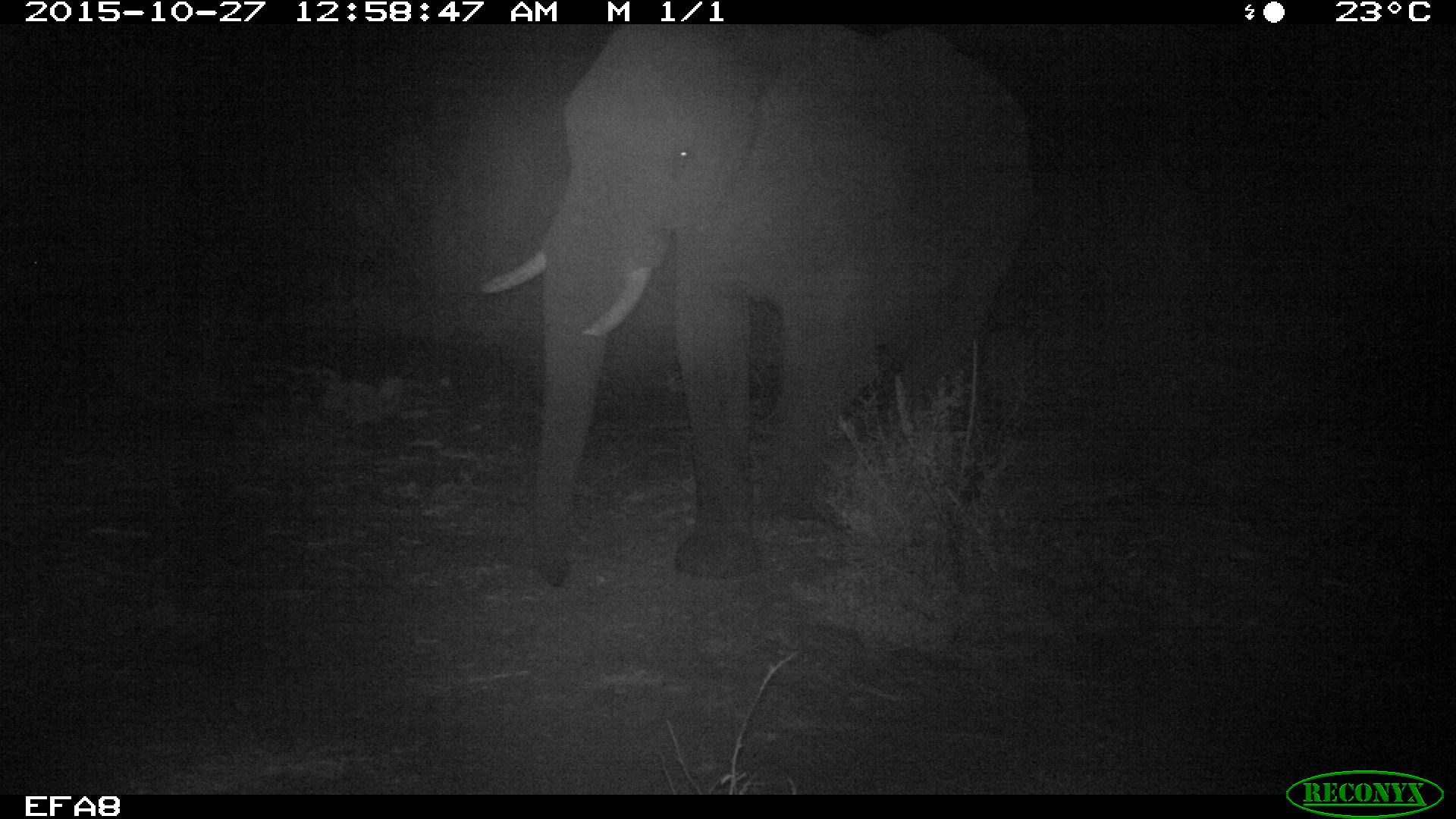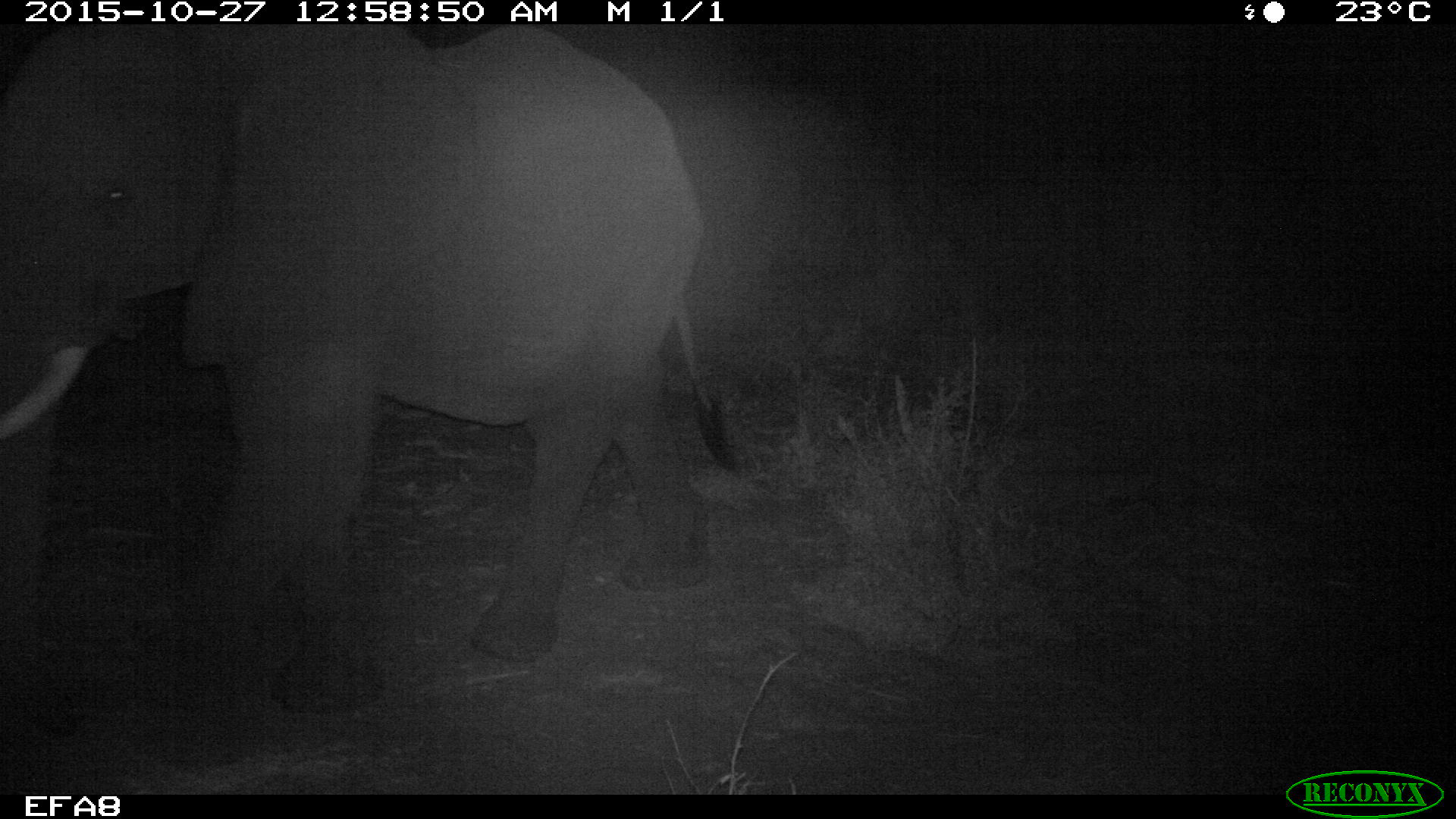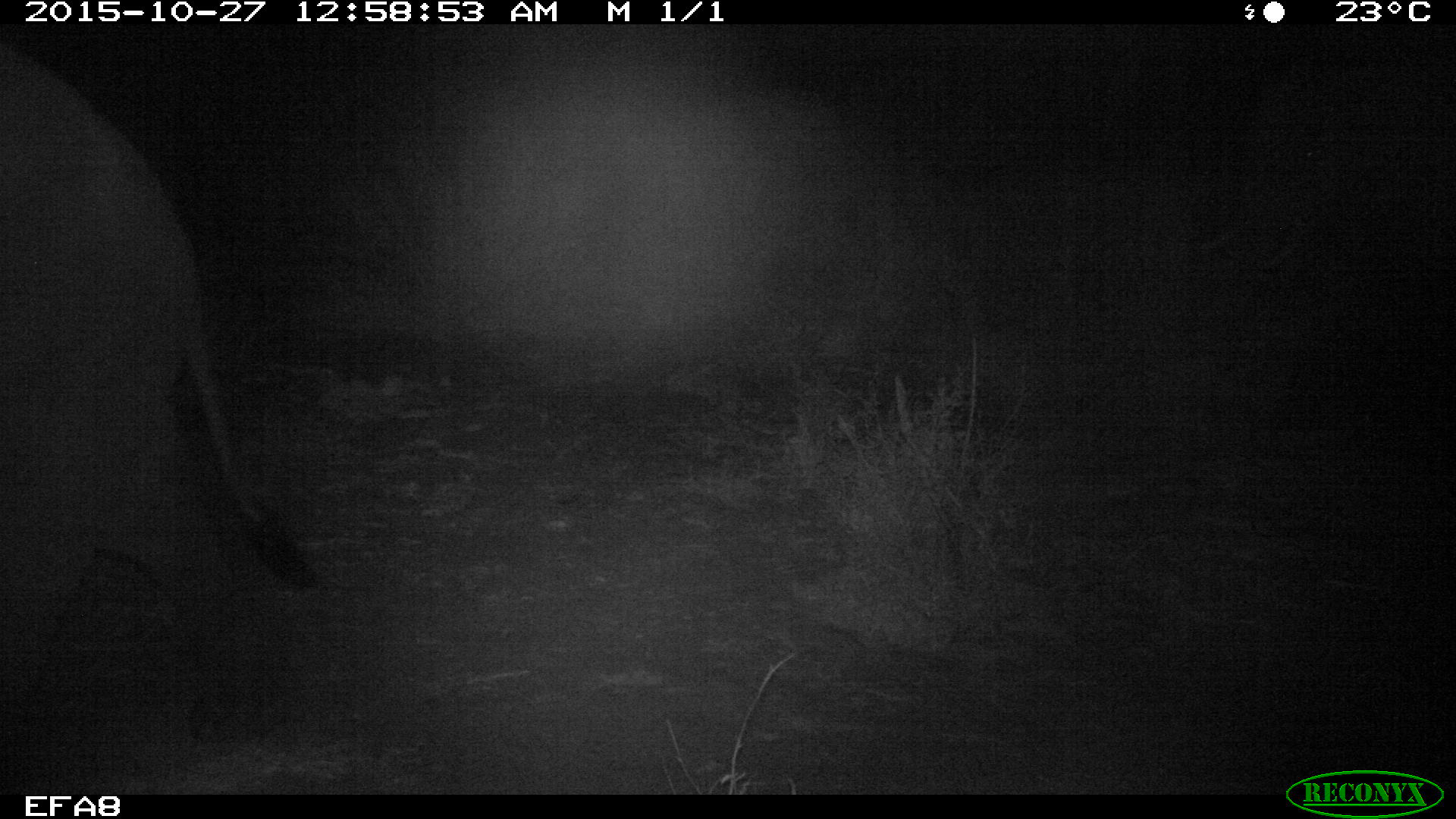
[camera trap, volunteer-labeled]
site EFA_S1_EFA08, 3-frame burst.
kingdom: Animalia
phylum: Chordata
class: Mammalia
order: Proboscidea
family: Elephantidae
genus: Loxodonta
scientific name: Loxodonta africana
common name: african bush elephant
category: elephant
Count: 1.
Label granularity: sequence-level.